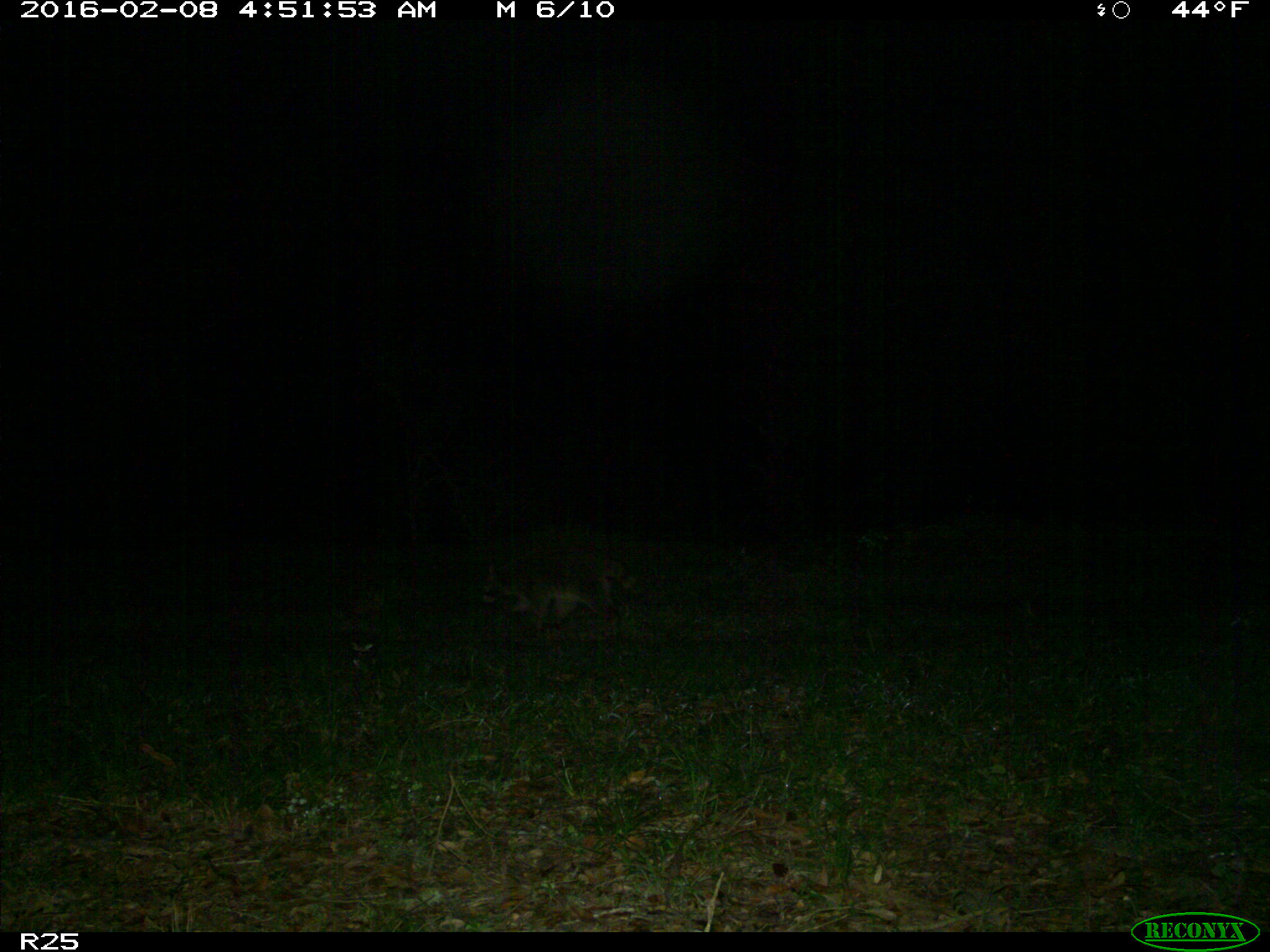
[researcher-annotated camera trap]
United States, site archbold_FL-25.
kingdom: Animalia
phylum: Chordata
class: Mammalia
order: Carnivora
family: Procyonidae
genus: Procyon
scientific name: Procyon lotor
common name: common raccoon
Procyon lotor (common raccoon).